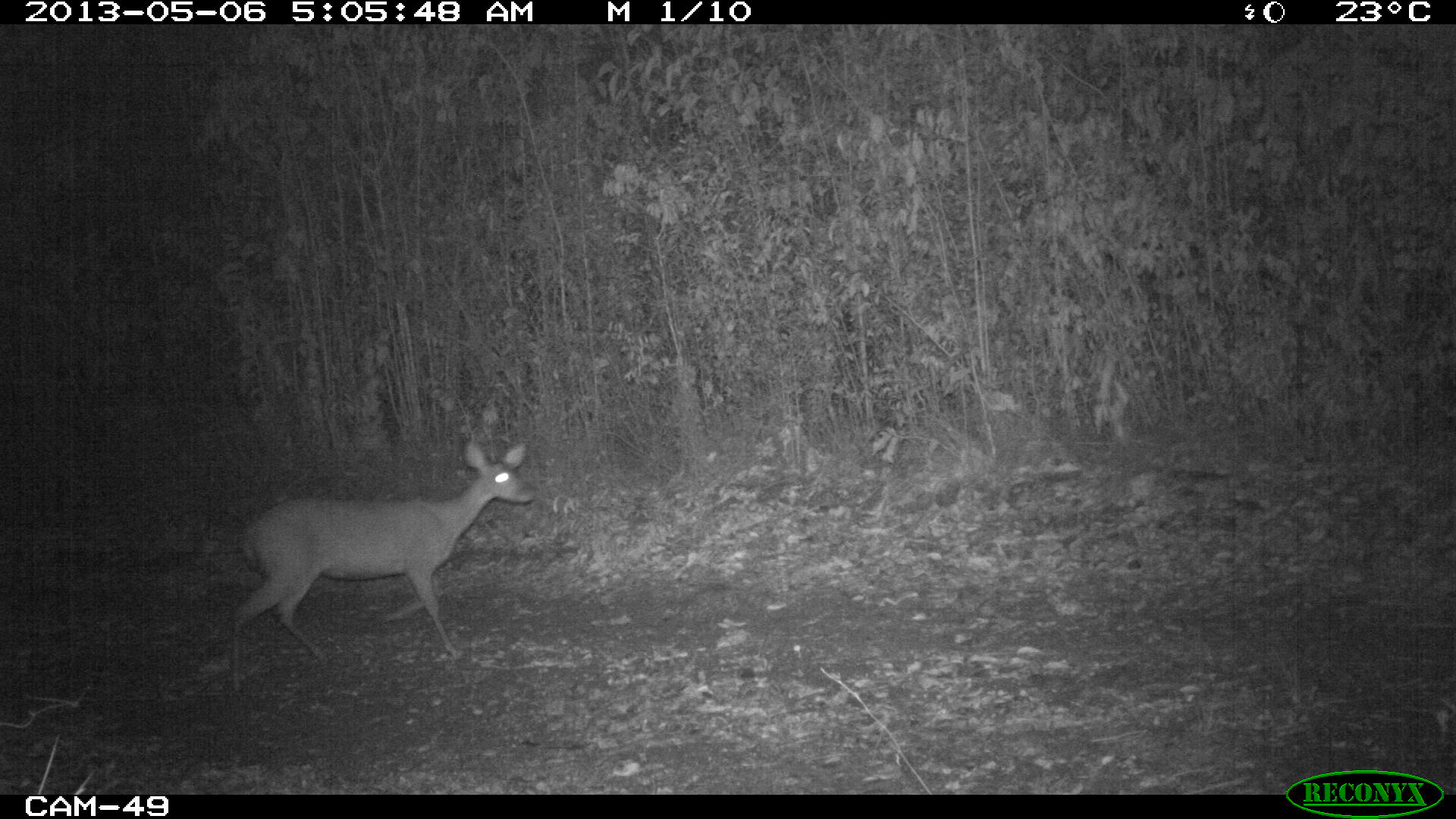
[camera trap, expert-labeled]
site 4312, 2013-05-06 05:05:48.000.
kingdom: Animalia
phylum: Chordata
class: Mammalia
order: Artiodactyla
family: Cervidae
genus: Odocoileus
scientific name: Odocoileus virginianus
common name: white-tailed deer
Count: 1.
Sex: female.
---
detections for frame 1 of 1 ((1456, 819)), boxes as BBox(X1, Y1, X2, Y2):
odocoileus virginianus: BBox(227, 438, 537, 693)